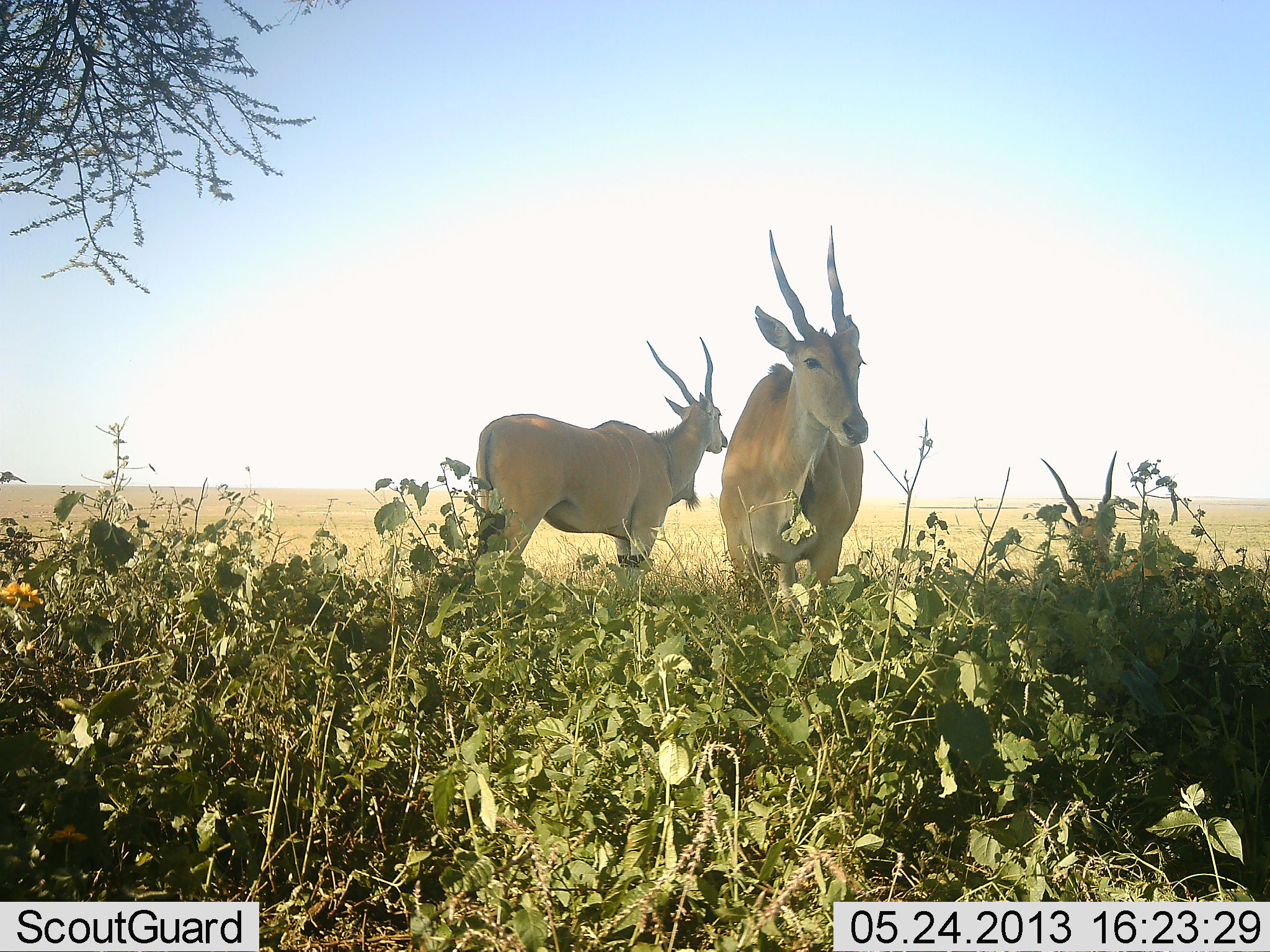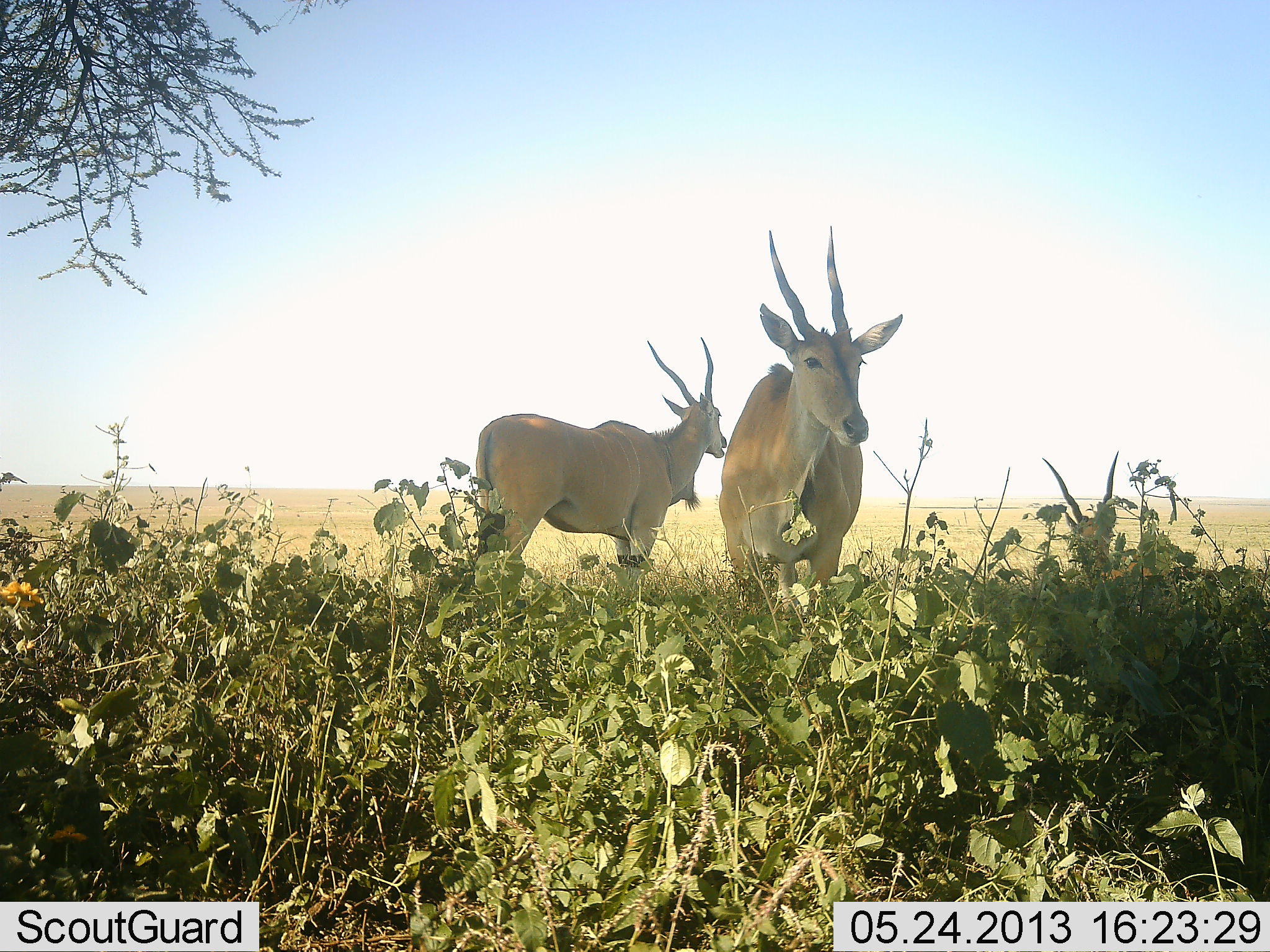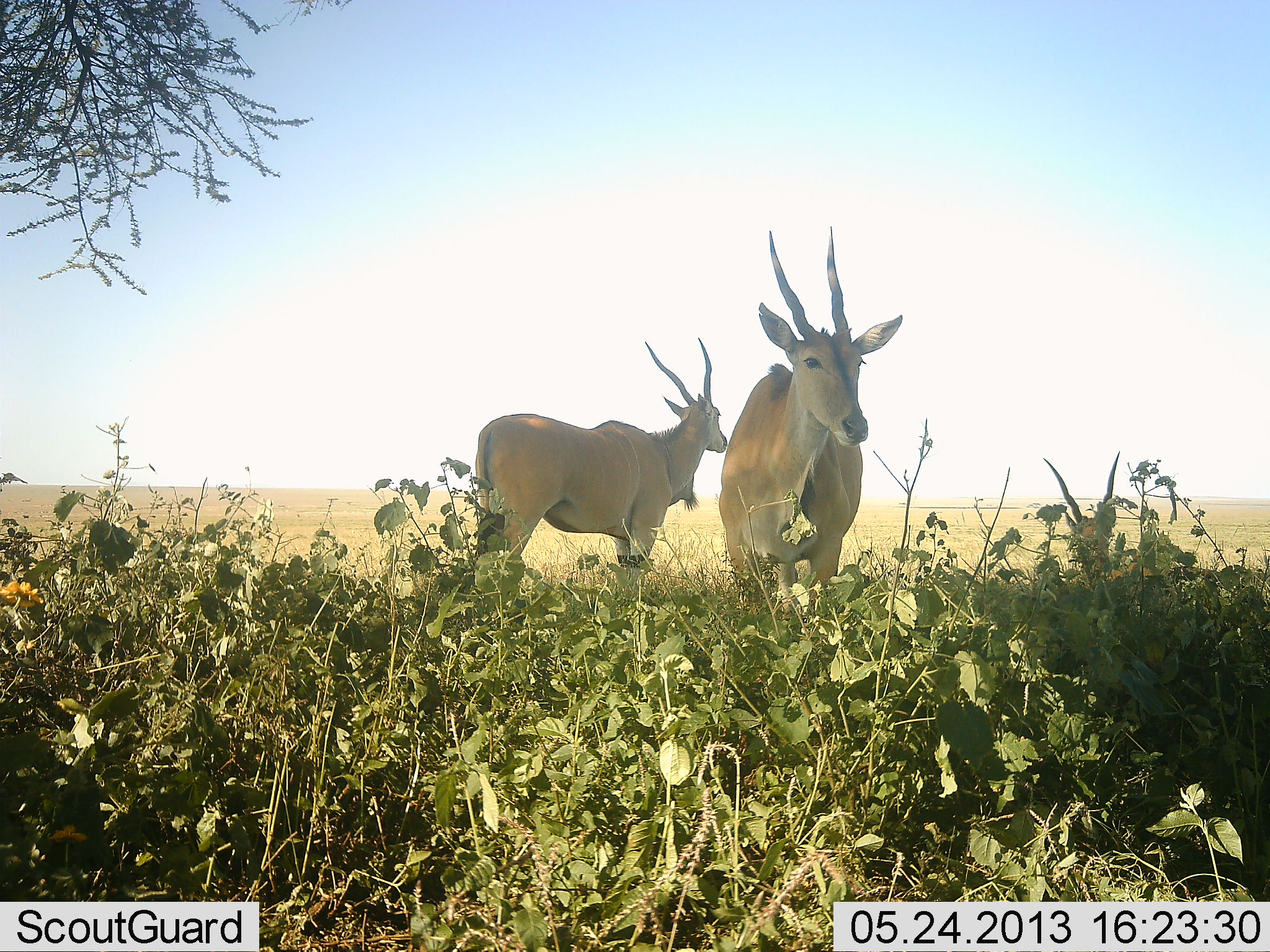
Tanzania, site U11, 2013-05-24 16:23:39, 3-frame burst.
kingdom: Animalia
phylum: Chordata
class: Mammalia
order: Artiodactyla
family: Bovidae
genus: Tragelaphus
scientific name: Tragelaphus oryx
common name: eland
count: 2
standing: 100%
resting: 6%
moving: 0%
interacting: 0%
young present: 0%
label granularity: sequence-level